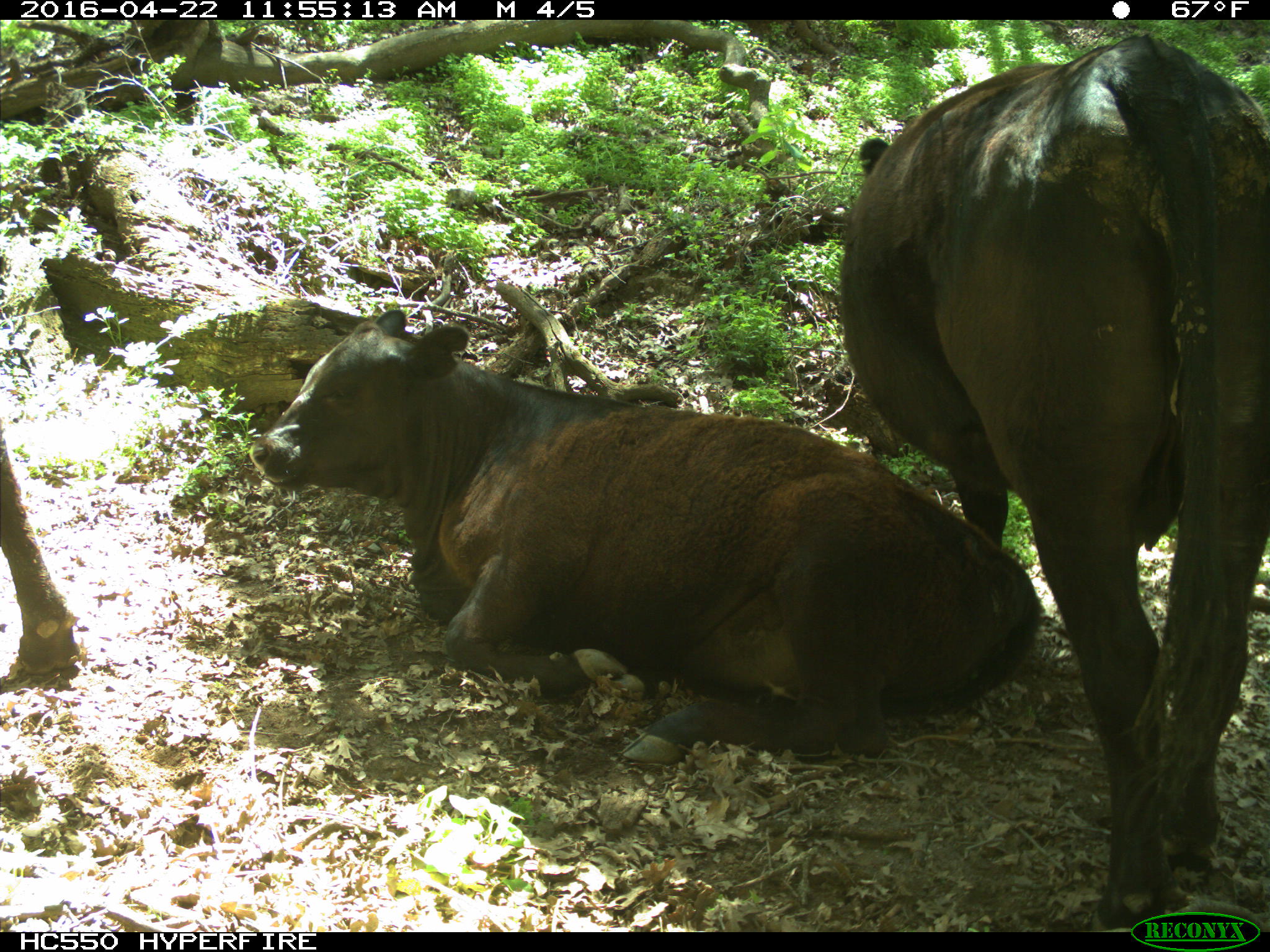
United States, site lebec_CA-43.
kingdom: Animalia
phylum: Chordata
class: Mammalia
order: Artiodactyla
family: Bovidae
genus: Bos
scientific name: Bos taurus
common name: domestic cow